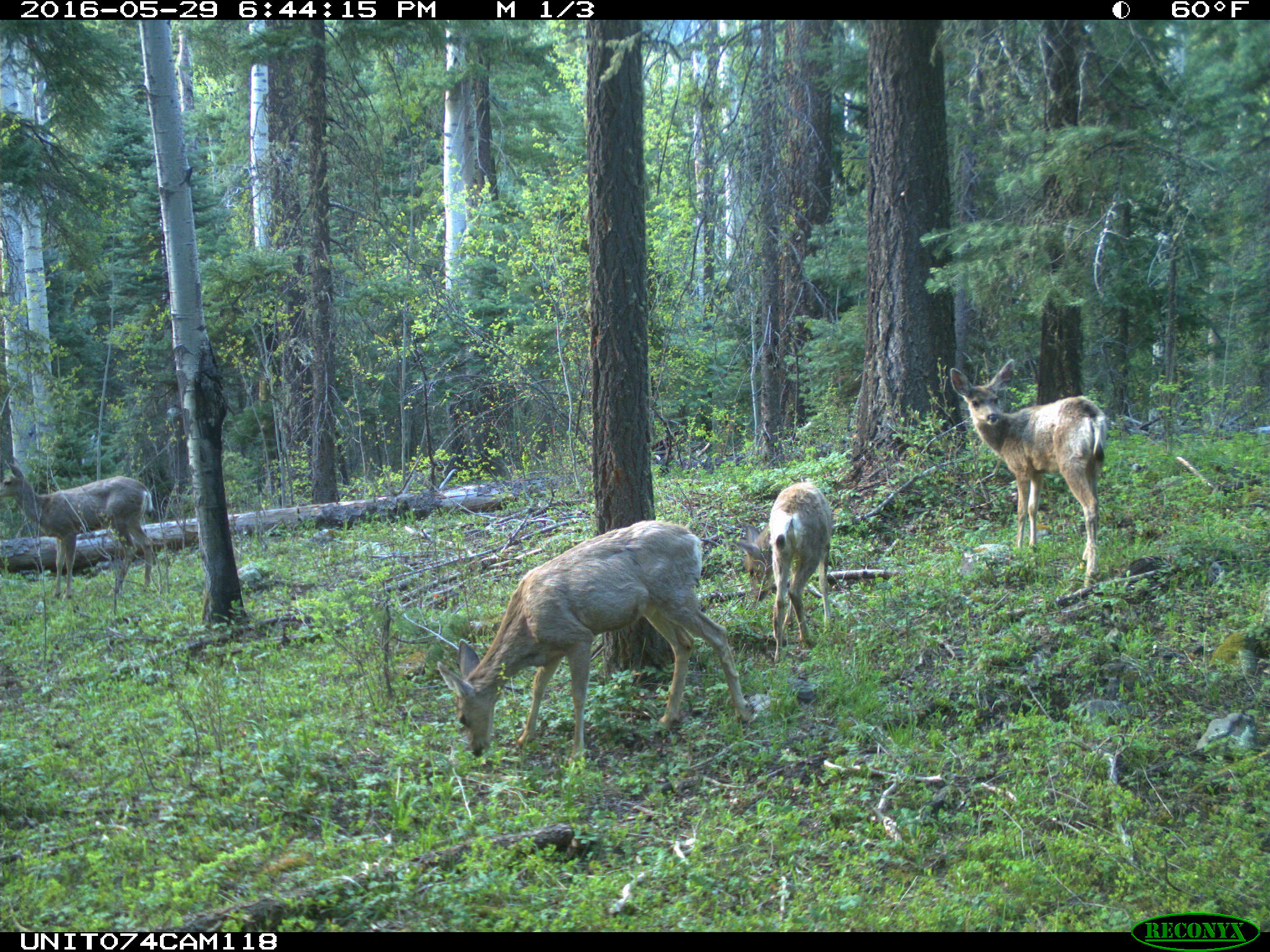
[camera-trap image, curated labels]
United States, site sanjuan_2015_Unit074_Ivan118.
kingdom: Animalia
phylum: Chordata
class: Mammalia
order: Artiodactyla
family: Cervidae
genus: Odocoileus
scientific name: Odocoileus hemionus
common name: mule deer